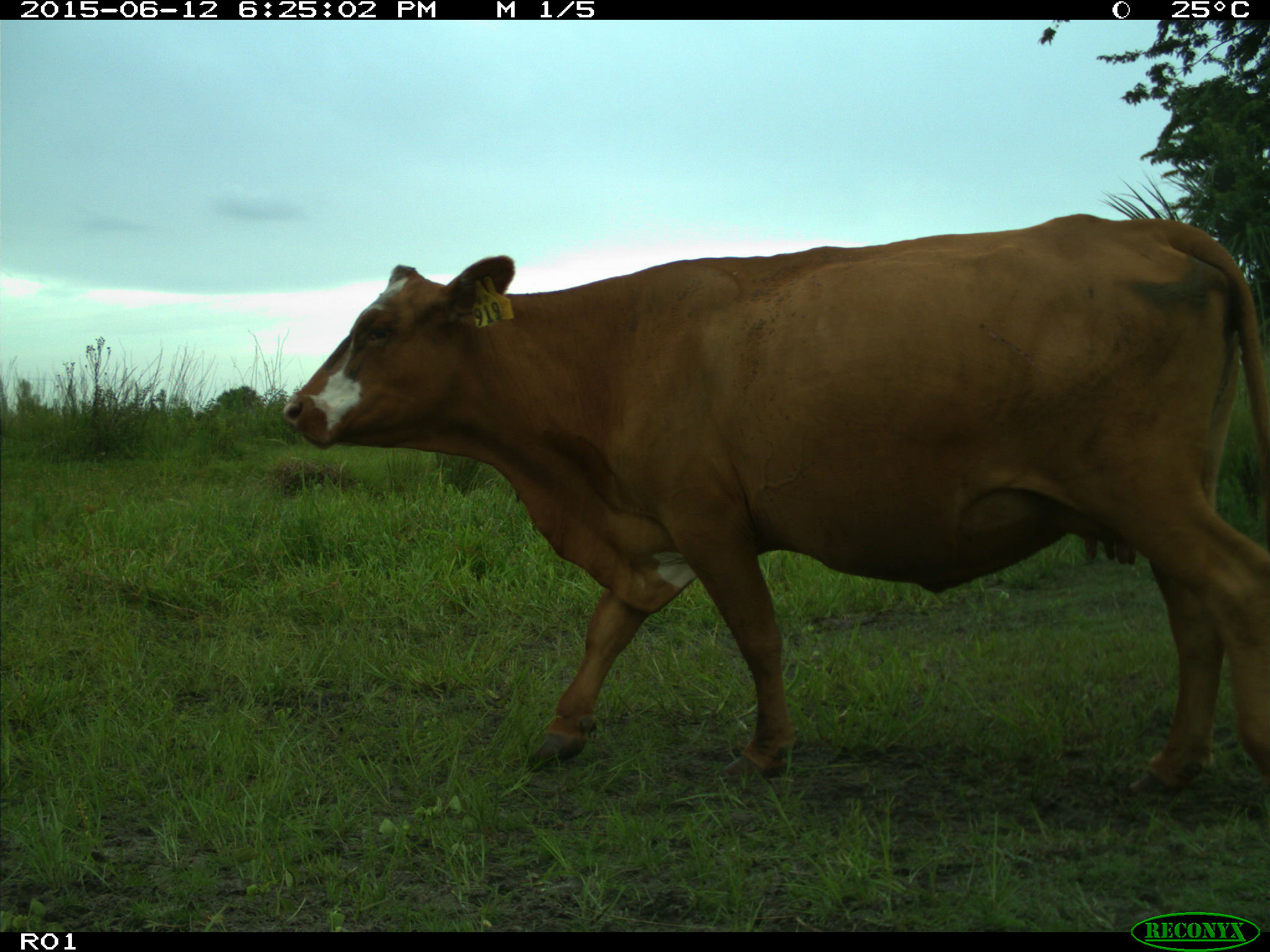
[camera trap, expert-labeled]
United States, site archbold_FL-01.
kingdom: Animalia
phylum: Chordata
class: Mammalia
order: Artiodactyla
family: Bovidae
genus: Bos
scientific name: Bos taurus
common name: domestic cow